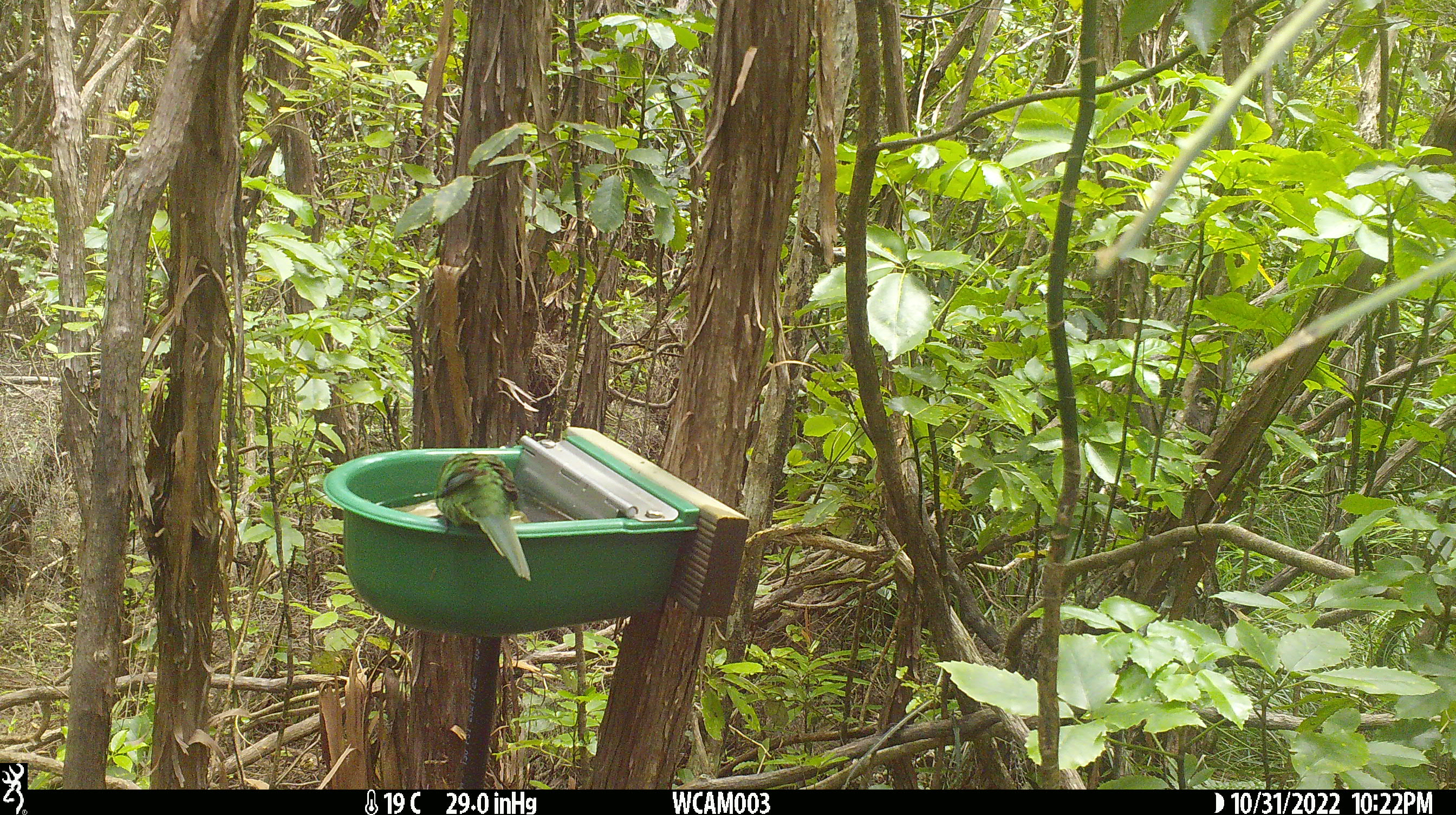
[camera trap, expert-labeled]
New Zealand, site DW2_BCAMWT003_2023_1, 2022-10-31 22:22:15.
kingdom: Animalia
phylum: Chordata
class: Aves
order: Psittaciformes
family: Psittaculidae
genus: Cyanoramphus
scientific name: Cyanoramphus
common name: parakeet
Parakeet (Cyanoramphus).